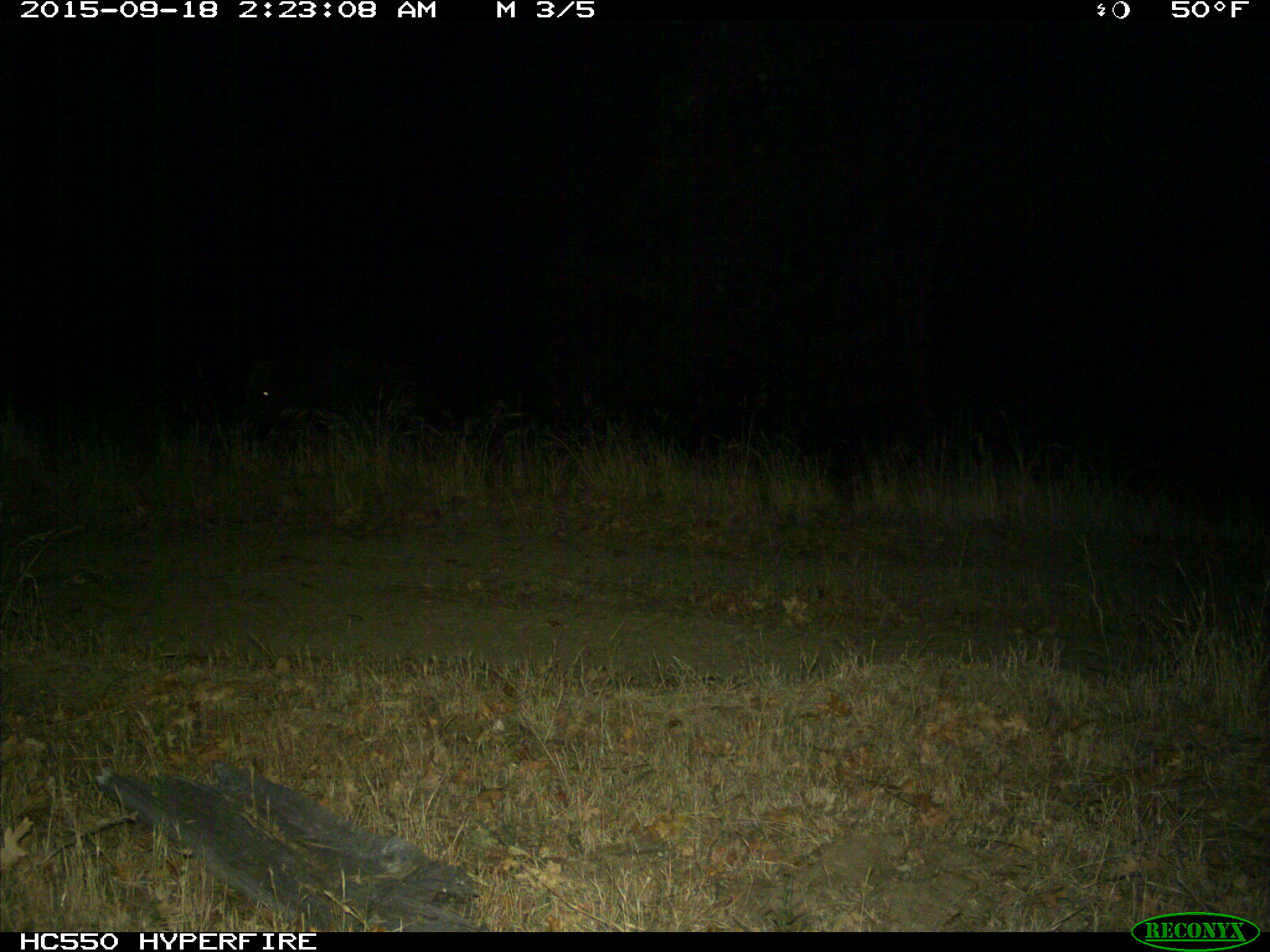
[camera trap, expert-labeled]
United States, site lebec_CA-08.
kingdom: Animalia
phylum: Chordata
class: Mammalia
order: Artiodactyla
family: Suidae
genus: Sus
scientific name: Sus scrofa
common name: wild boar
Sus scrofa (wild boar).